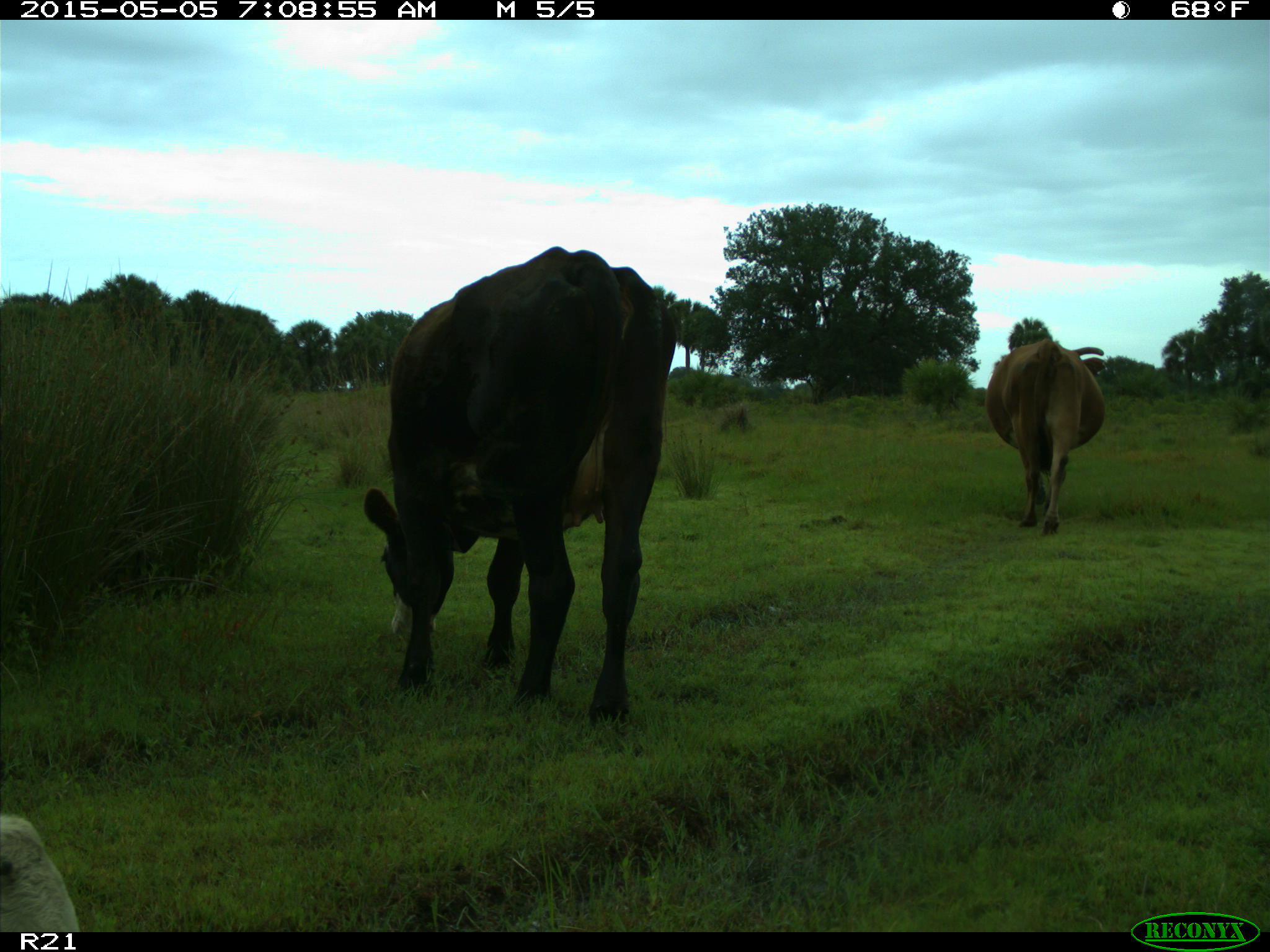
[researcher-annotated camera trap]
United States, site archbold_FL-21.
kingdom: Animalia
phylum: Chordata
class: Mammalia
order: Artiodactyla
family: Bovidae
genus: Bos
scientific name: Bos taurus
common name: domestic cow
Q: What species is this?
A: Bos taurus (domestic cow).